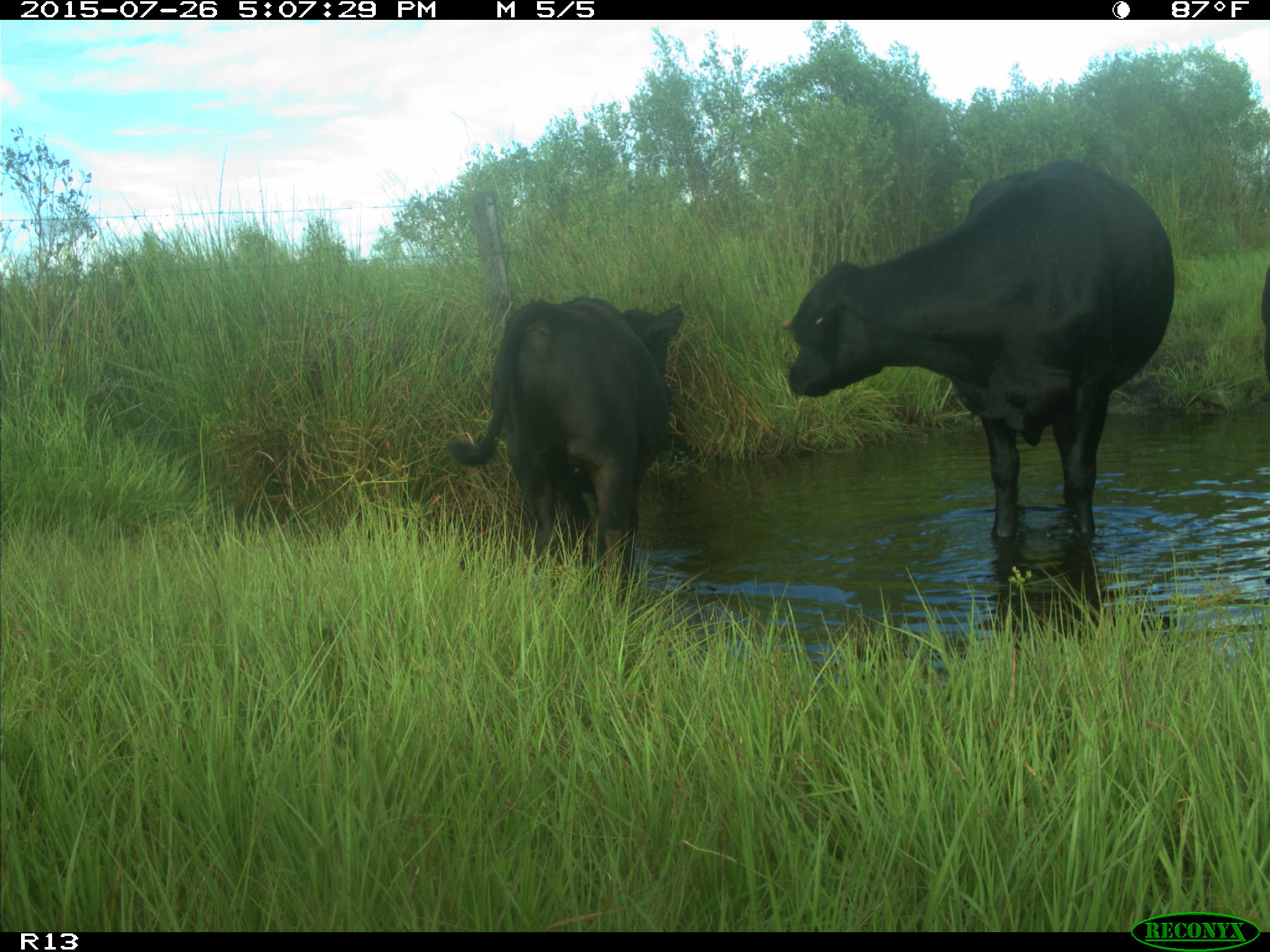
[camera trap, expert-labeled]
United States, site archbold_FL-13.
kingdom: Animalia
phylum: Chordata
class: Mammalia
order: Artiodactyla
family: Bovidae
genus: Bos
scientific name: Bos taurus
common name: domestic cow